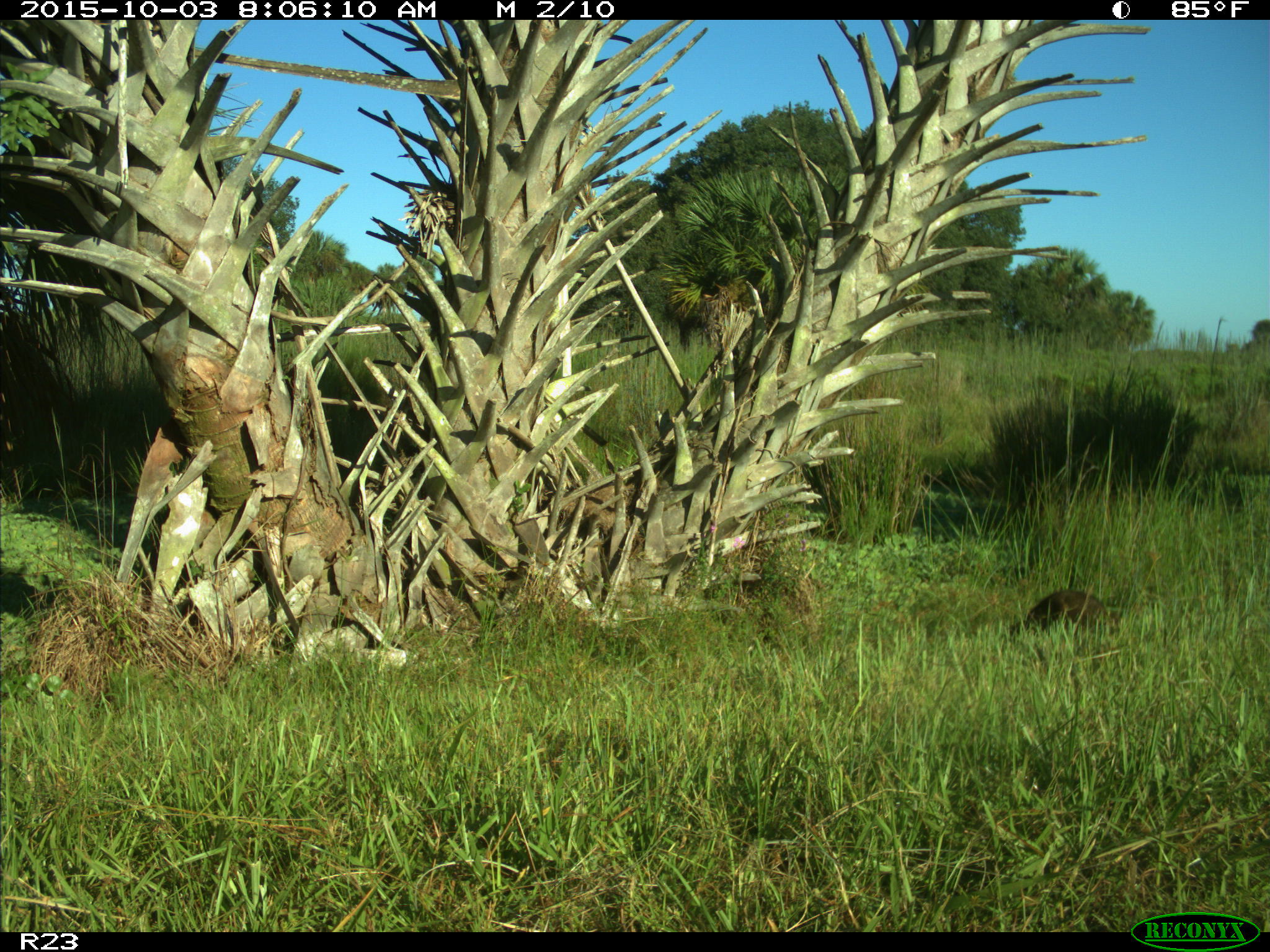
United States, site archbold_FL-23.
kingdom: Animalia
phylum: Chordata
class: Mammalia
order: Carnivora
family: Procyonidae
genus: Procyon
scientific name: Procyon lotor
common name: common raccoon